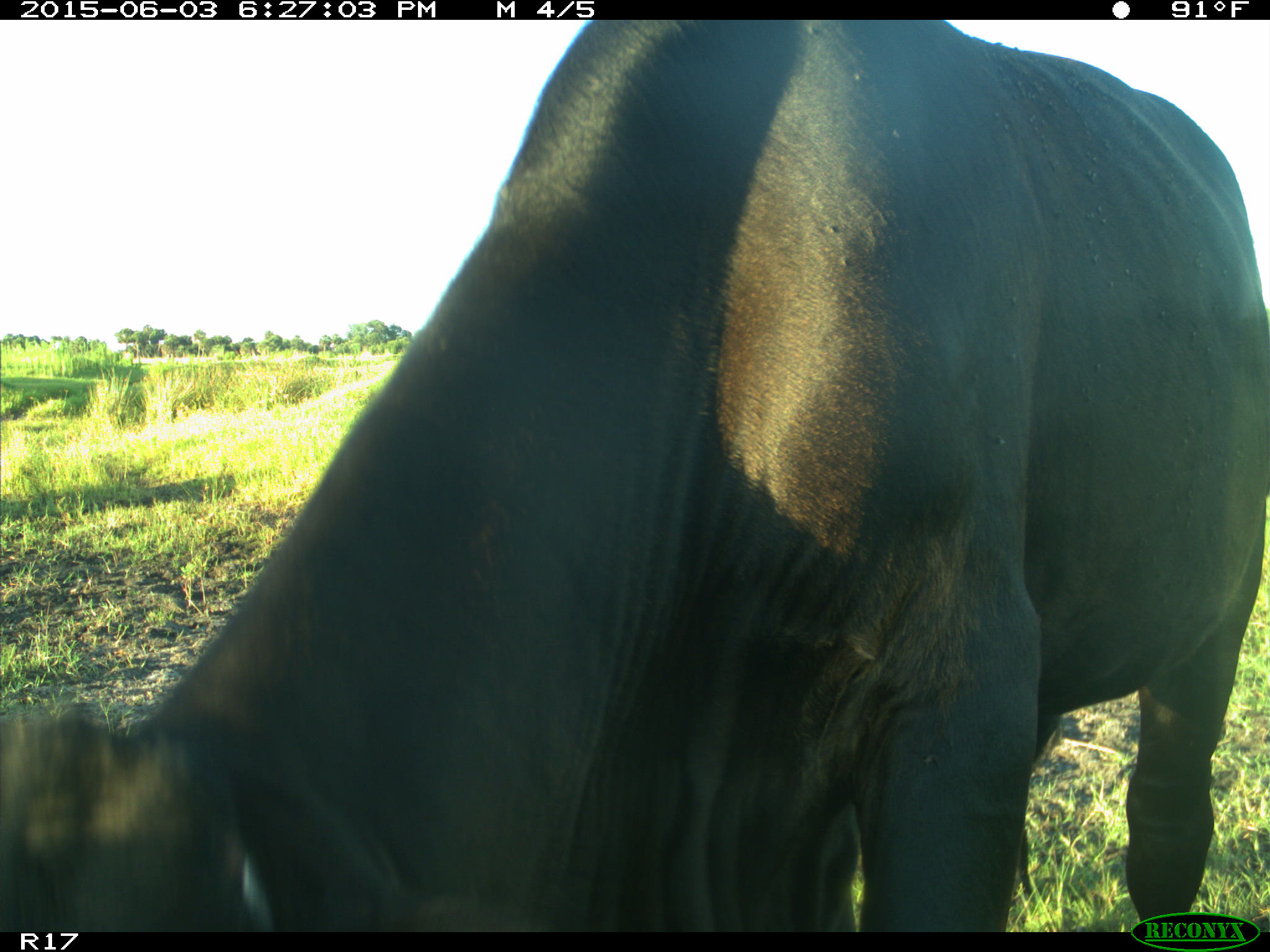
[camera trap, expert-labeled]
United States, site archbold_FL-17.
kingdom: Animalia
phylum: Chordata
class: Mammalia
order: Artiodactyla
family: Bovidae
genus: Bos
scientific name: Bos taurus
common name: domestic cow